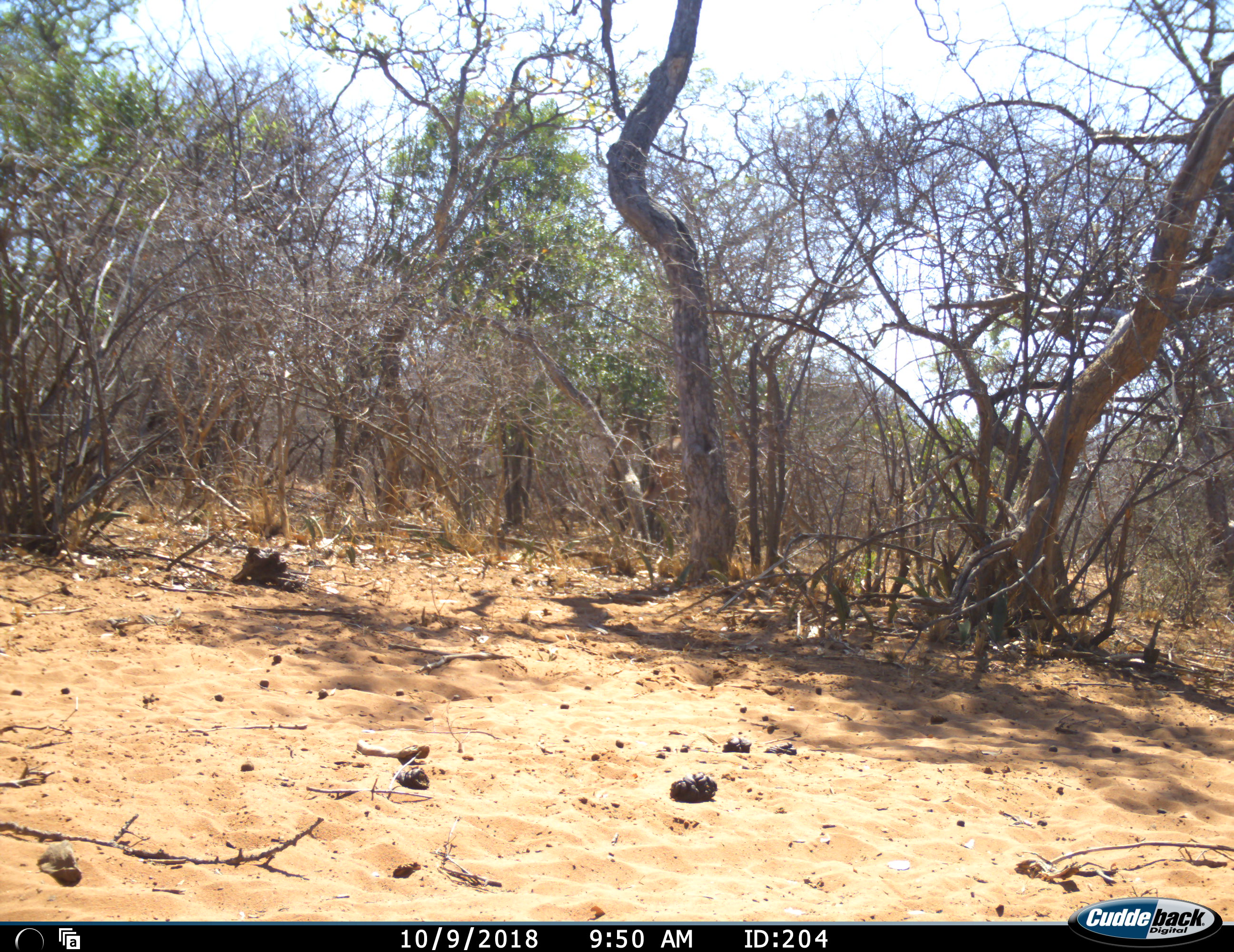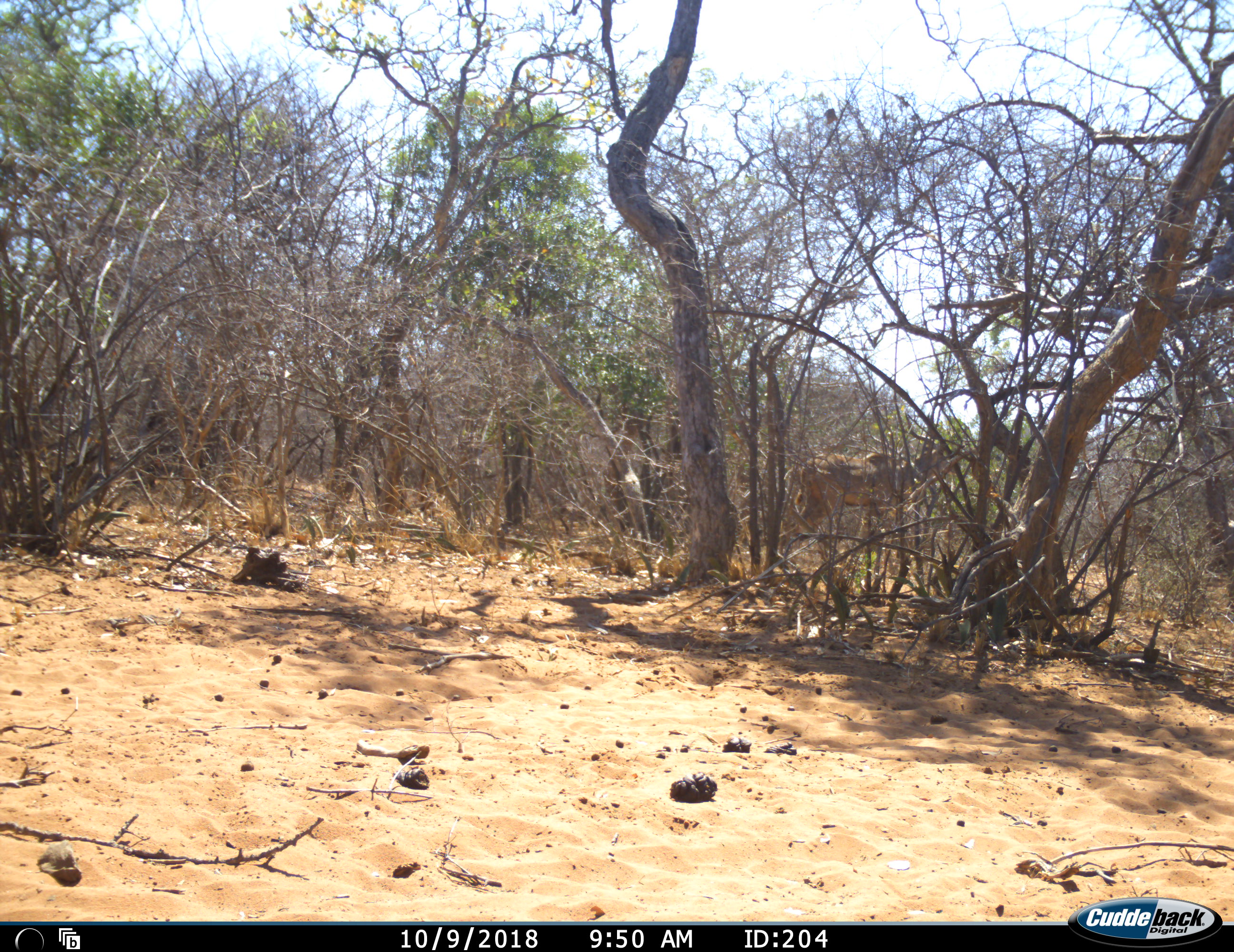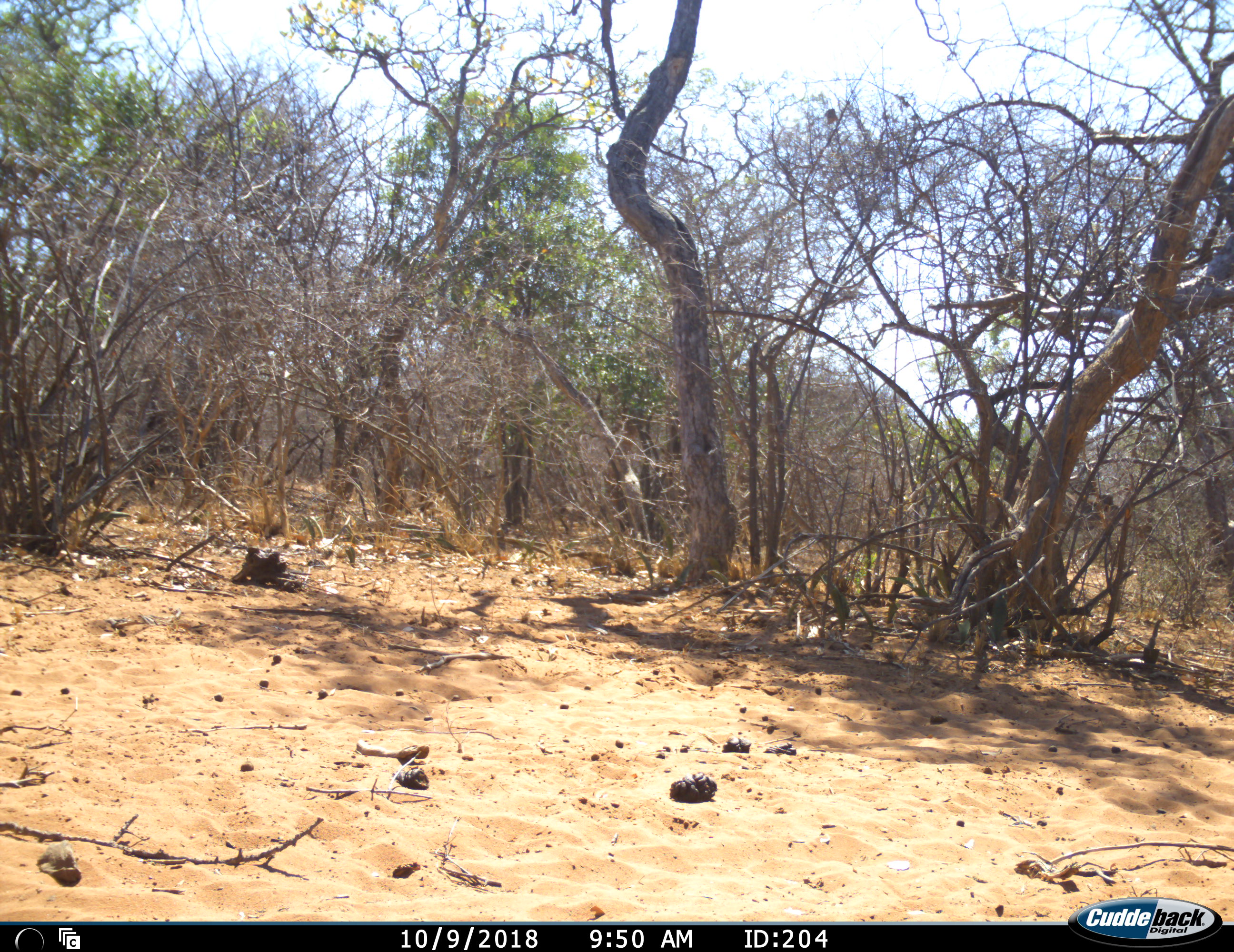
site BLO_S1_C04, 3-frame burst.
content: unidentified animal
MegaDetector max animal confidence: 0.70